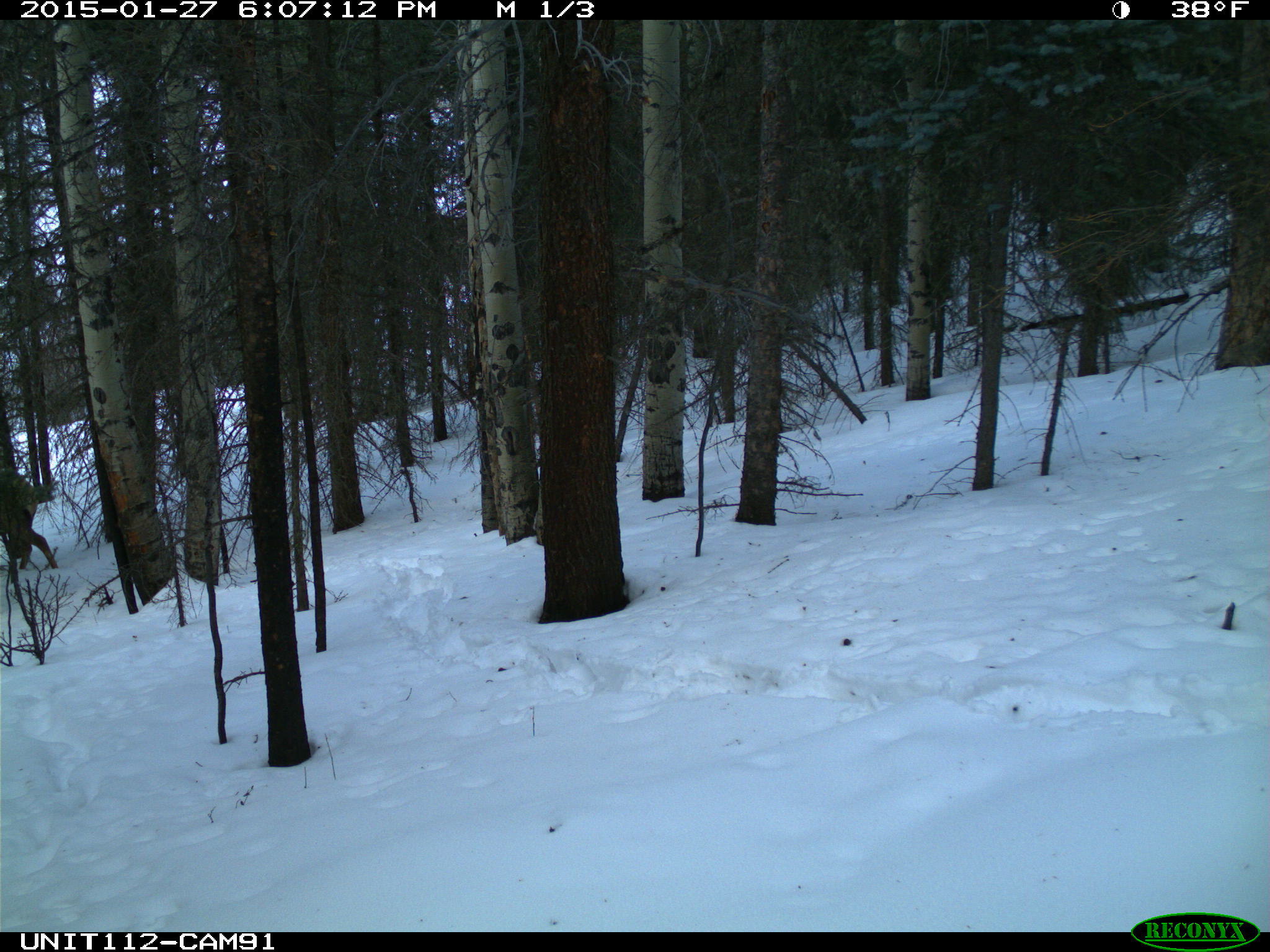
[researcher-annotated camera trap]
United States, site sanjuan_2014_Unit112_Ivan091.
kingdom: Animalia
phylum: Chordata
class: Mammalia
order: Artiodactyla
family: Cervidae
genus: Cervus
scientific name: Cervus elaphus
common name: red deer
Cervus elaphus (red deer).